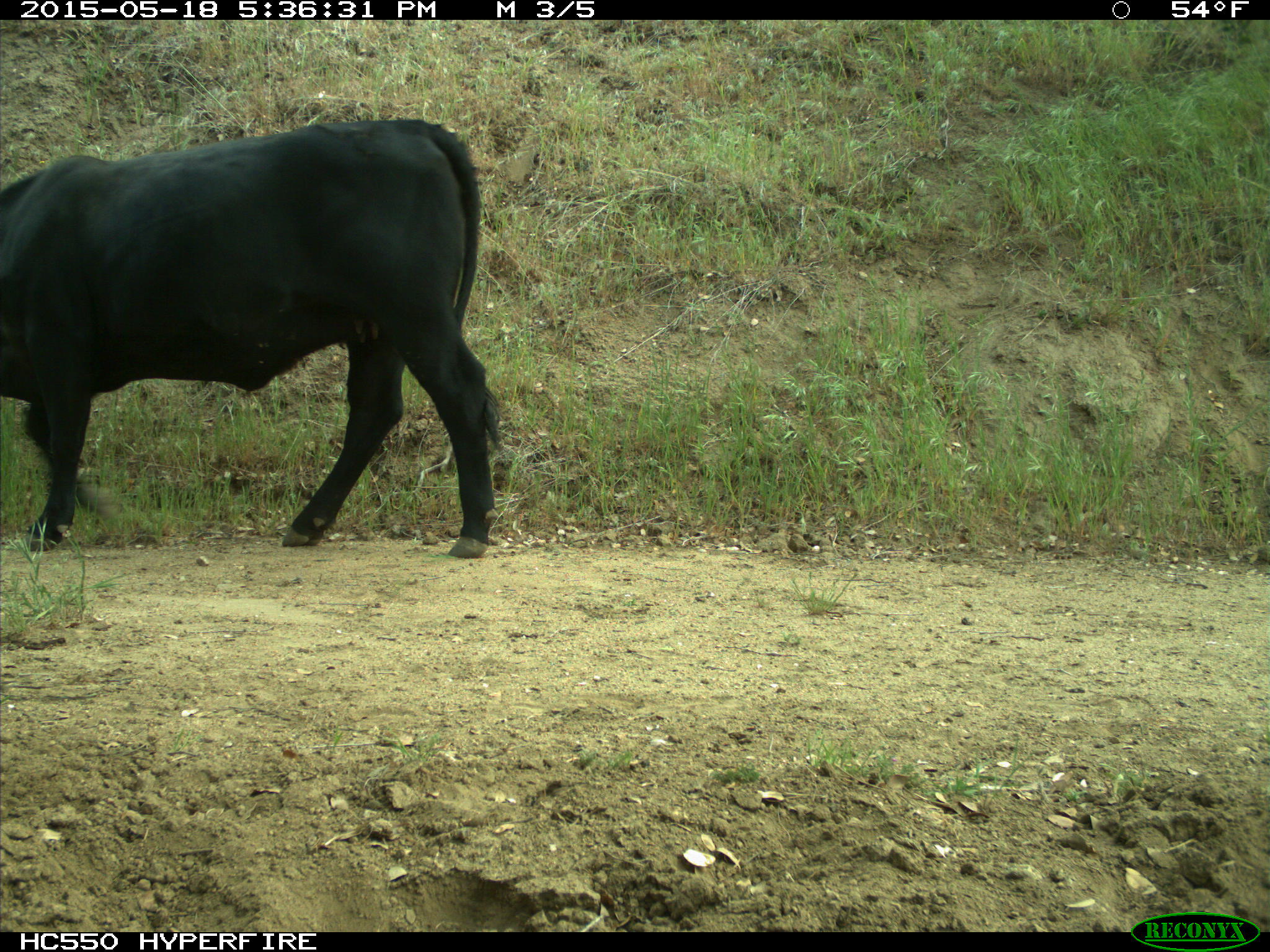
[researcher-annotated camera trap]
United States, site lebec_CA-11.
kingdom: Animalia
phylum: Chordata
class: Mammalia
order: Artiodactyla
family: Bovidae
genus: Bos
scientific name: Bos taurus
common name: domestic cow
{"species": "Bos taurus (domestic cow)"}